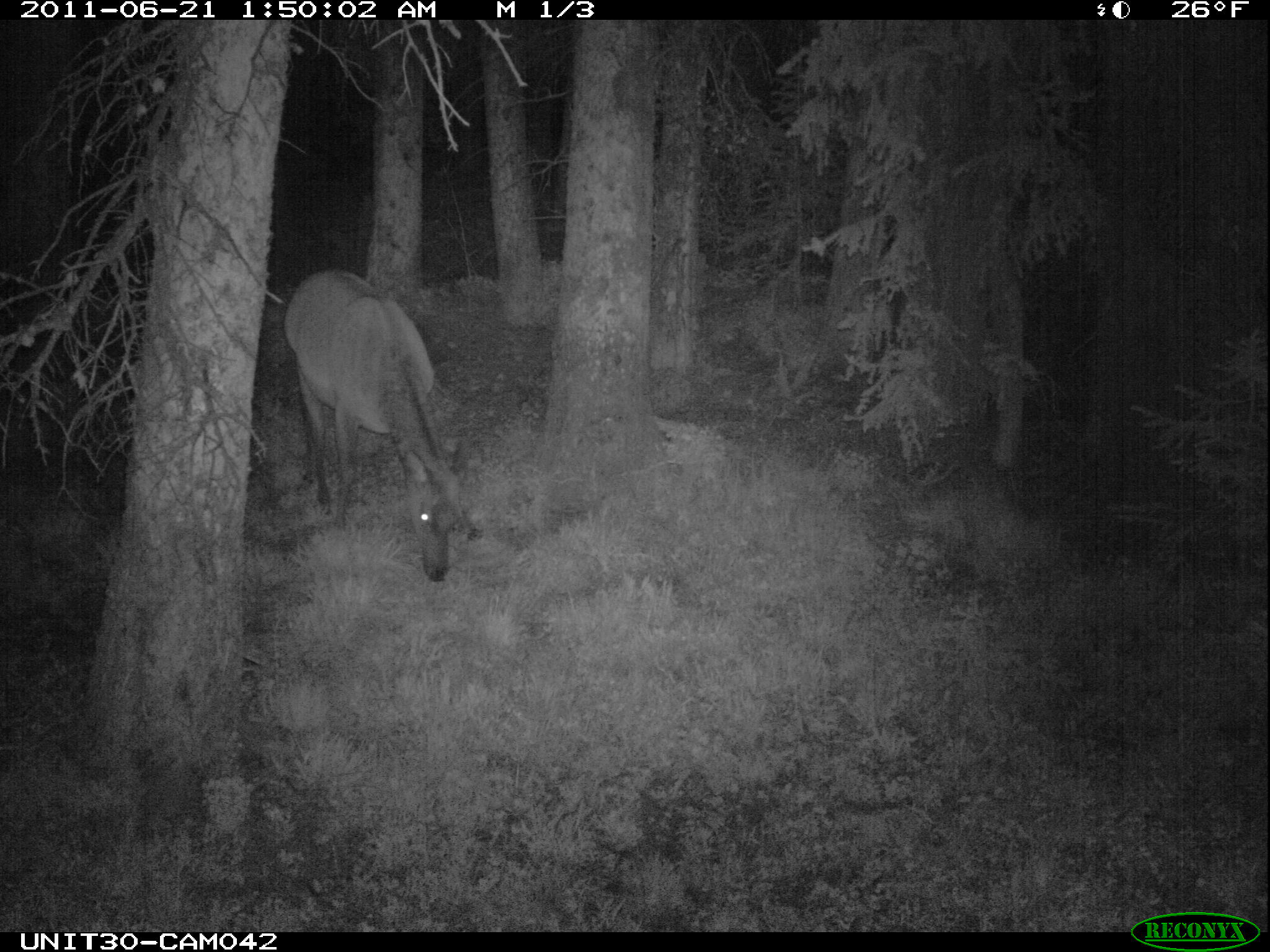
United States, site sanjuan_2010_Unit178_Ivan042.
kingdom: Animalia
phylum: Chordata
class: Mammalia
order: Artiodactyla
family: Cervidae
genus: Cervus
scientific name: Cervus elaphus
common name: red deer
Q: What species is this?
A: Cervus elaphus (red deer).